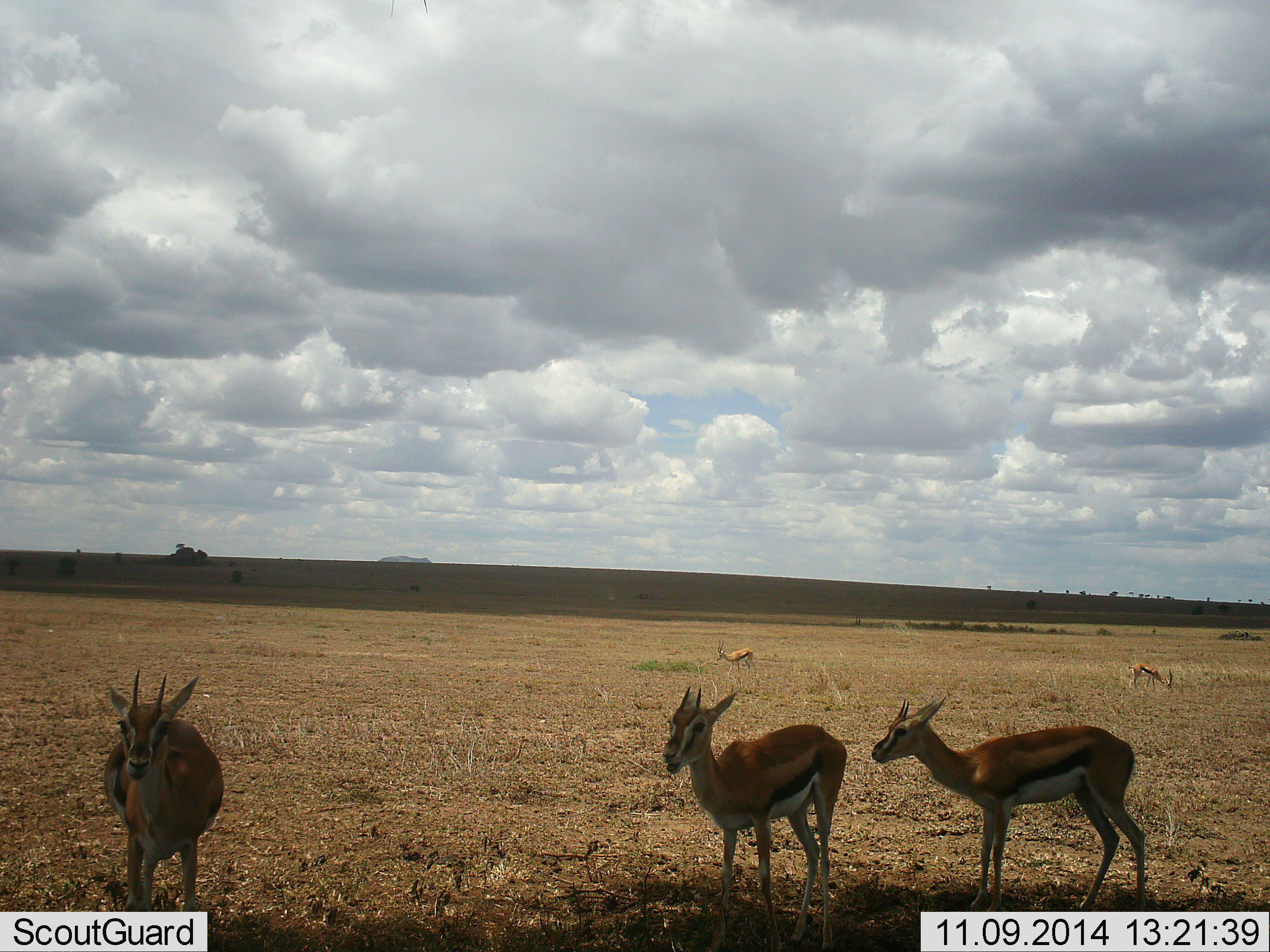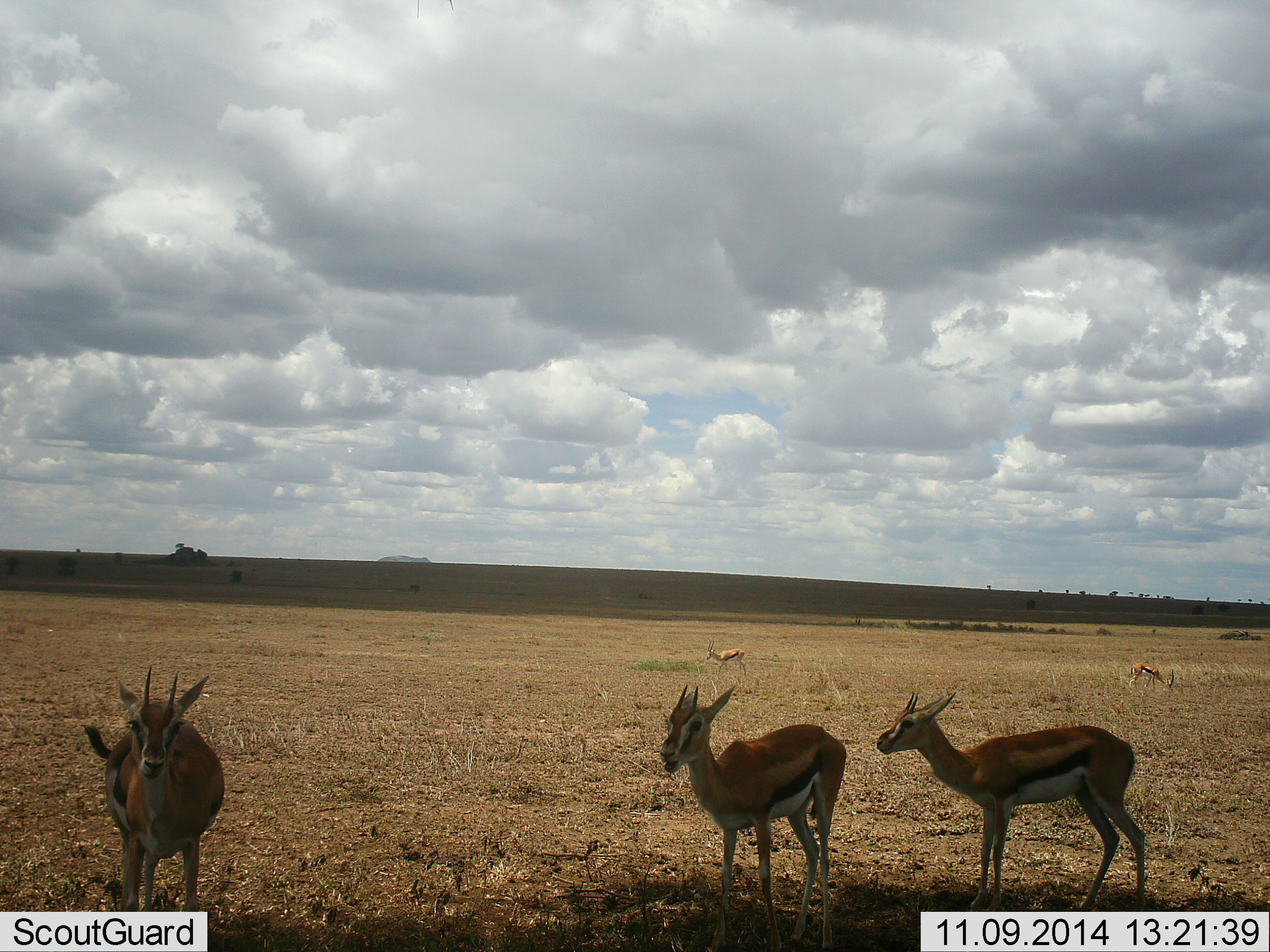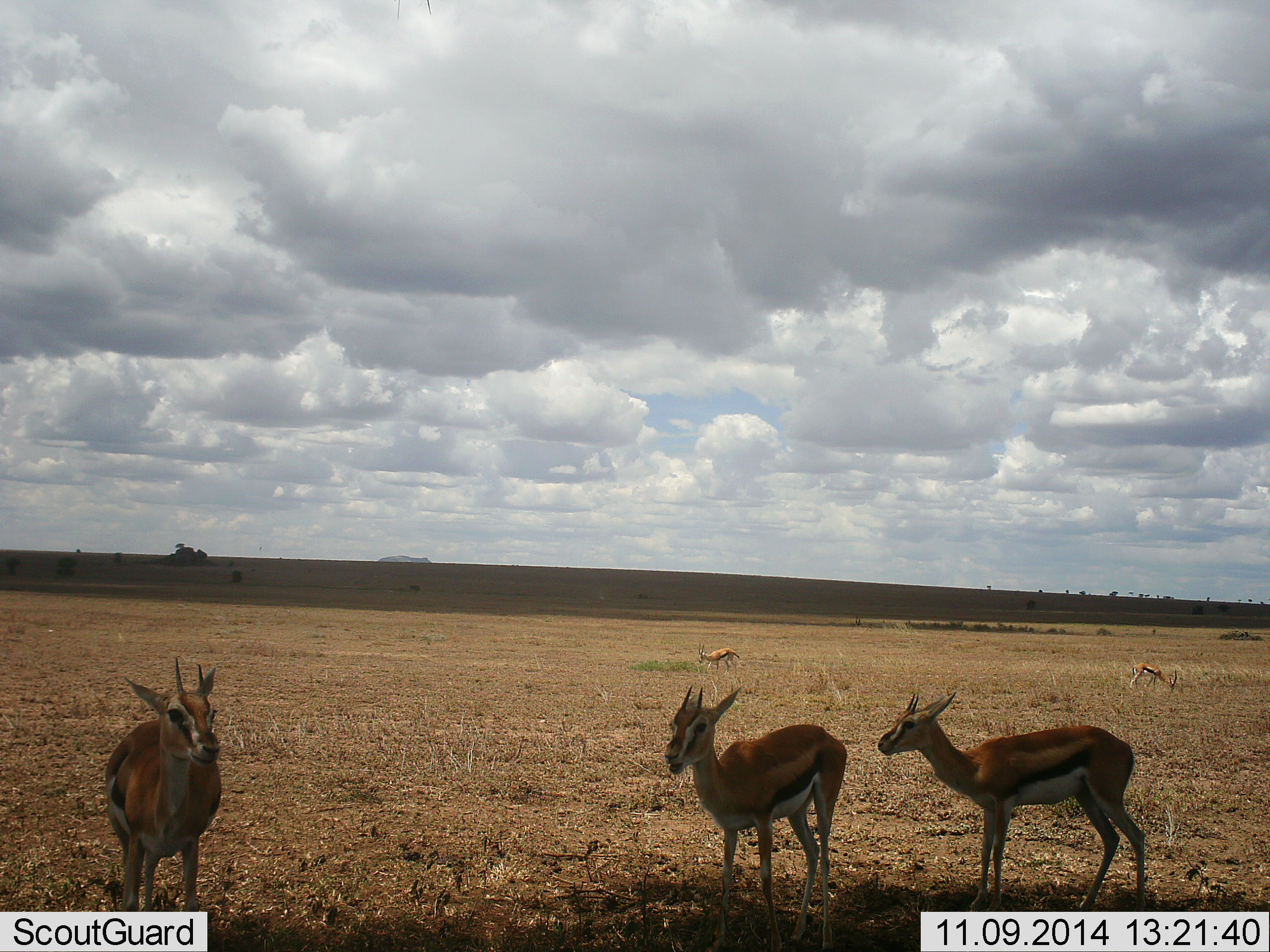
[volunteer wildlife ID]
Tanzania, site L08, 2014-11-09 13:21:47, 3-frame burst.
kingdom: Animalia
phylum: Chordata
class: Mammalia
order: Artiodactyla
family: Bovidae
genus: Eudorcas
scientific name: Eudorcas thomsonii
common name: thomson's gazelle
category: gazellethomsons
Gazellethomsons (thomson's gazelle) (Eudorcas thomsonii), count 5. Behavior (volunteer vote fractions): standing 100%, resting 0%, moving 36%, interacting 0%. Young present (vote fraction): 0%. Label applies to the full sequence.